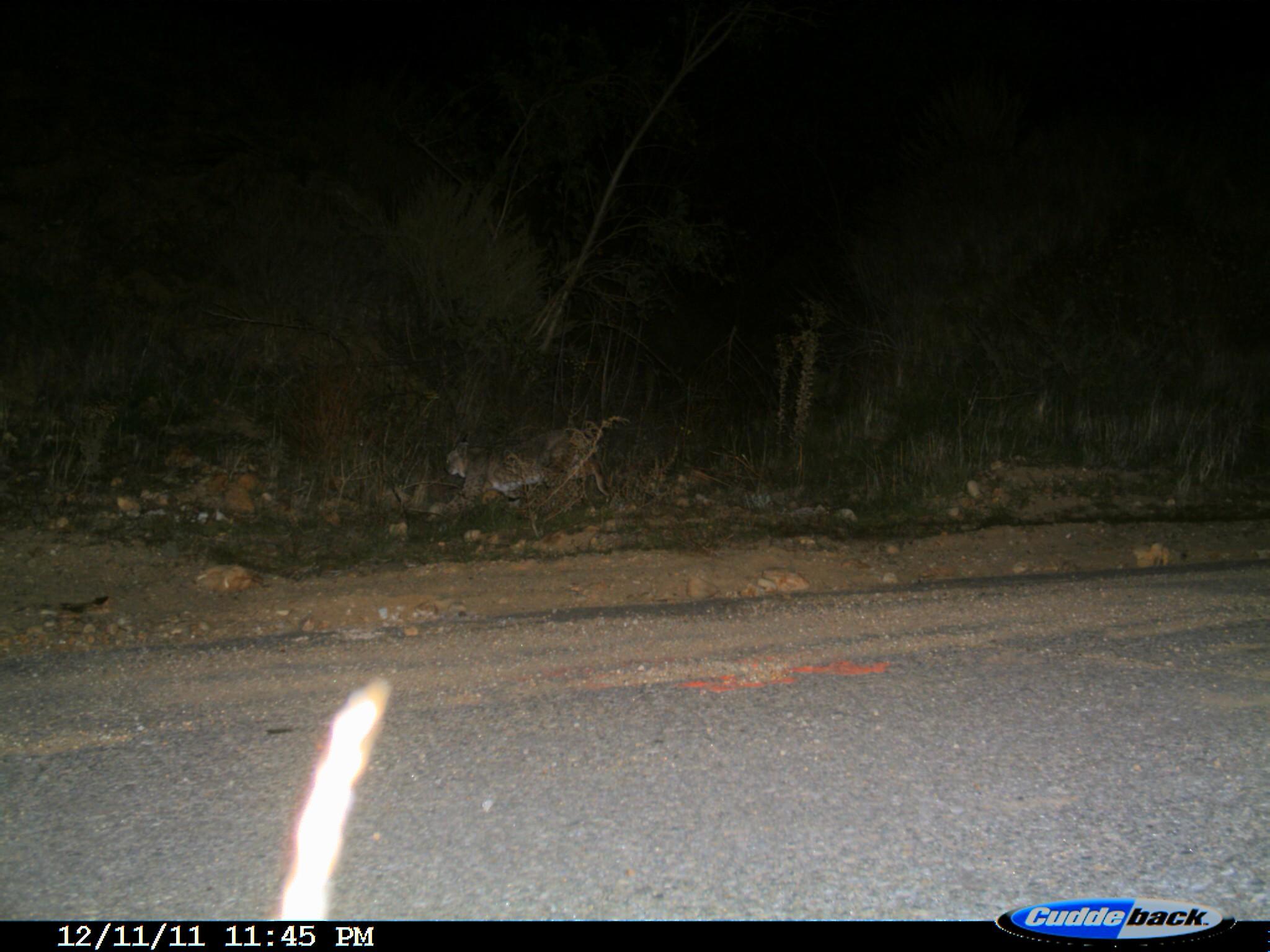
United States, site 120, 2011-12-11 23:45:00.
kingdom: Animalia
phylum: Chordata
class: Mammalia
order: Carnivora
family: Felidae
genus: Lynx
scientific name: Lynx rufus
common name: bobcat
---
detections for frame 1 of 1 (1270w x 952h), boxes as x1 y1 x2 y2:
bobcat: 451 395 649 525